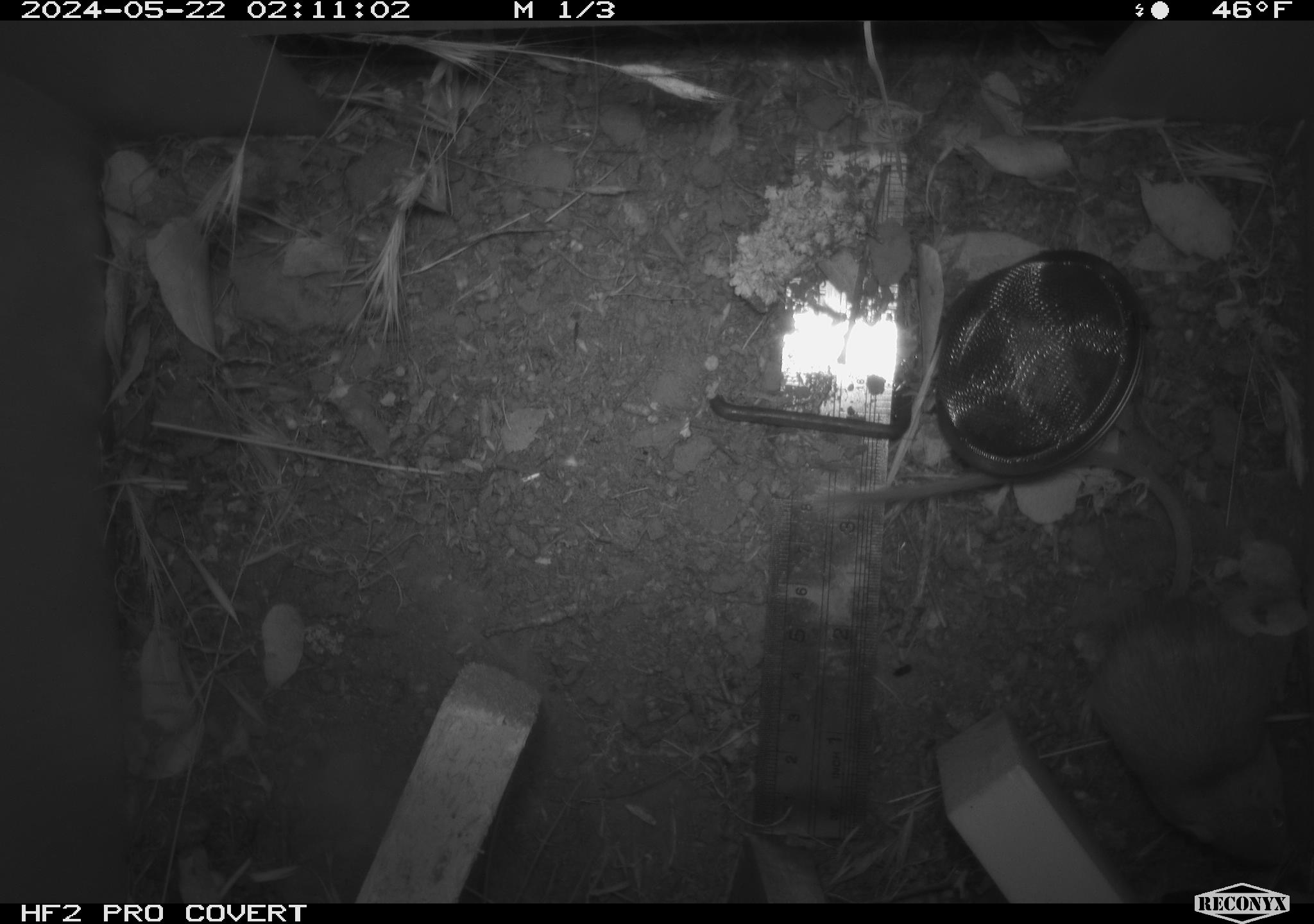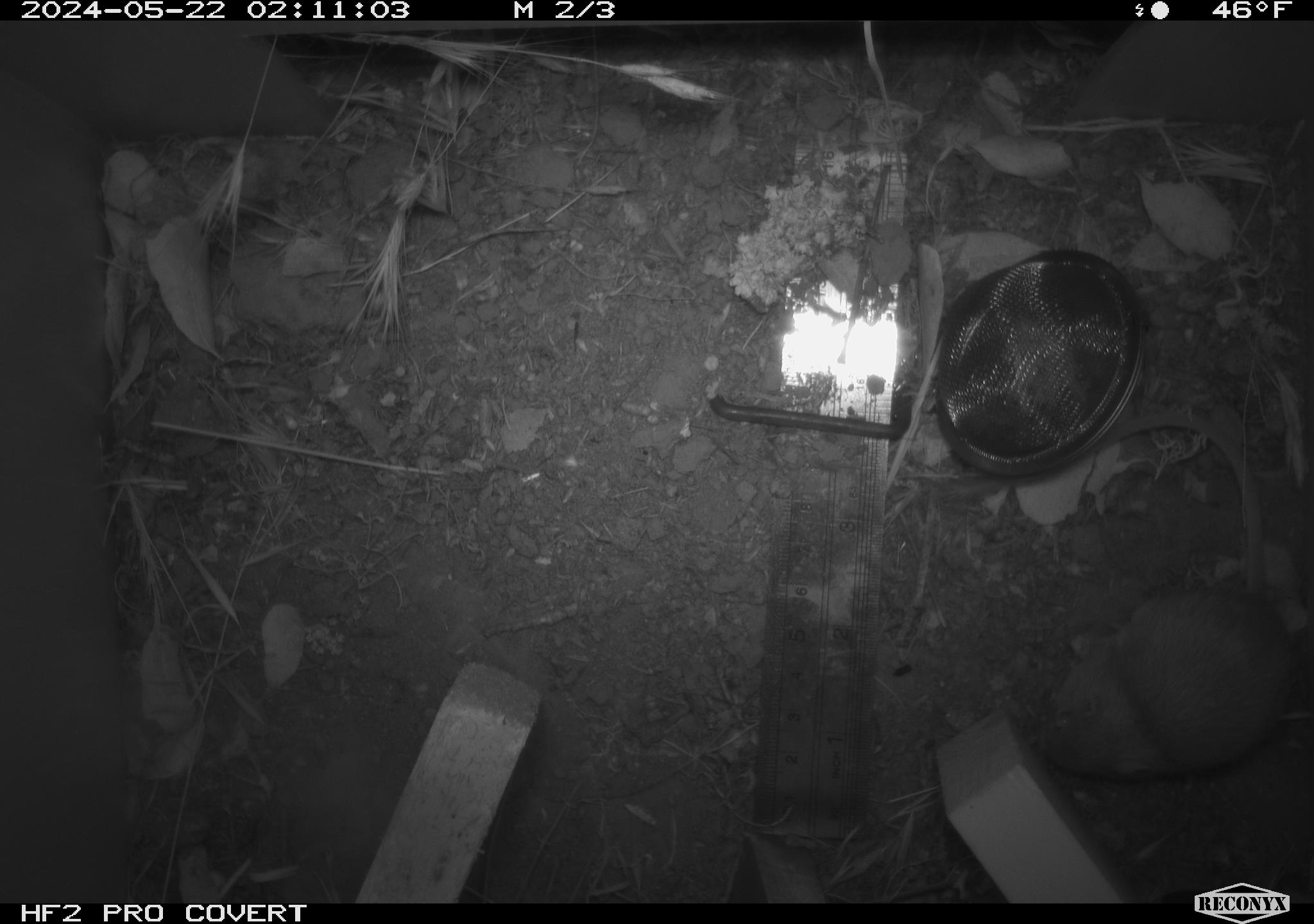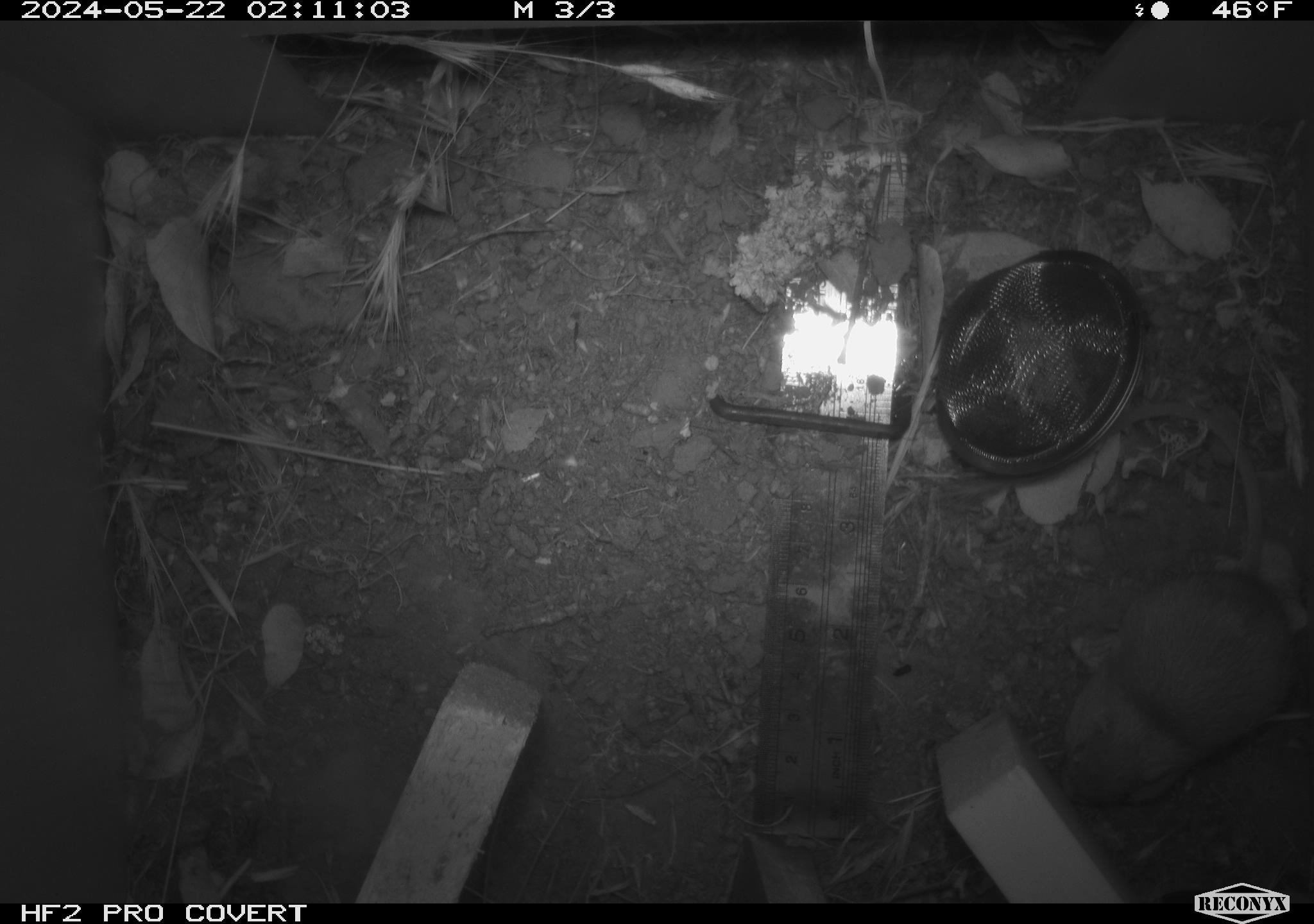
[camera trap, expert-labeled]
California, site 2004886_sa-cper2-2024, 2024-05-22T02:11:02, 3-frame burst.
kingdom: Animalia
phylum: Chordata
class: Mammalia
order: Rodentia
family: Heteromyidae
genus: Dipodomys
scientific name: Dipodomys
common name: kangaroo rats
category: dipodomys species